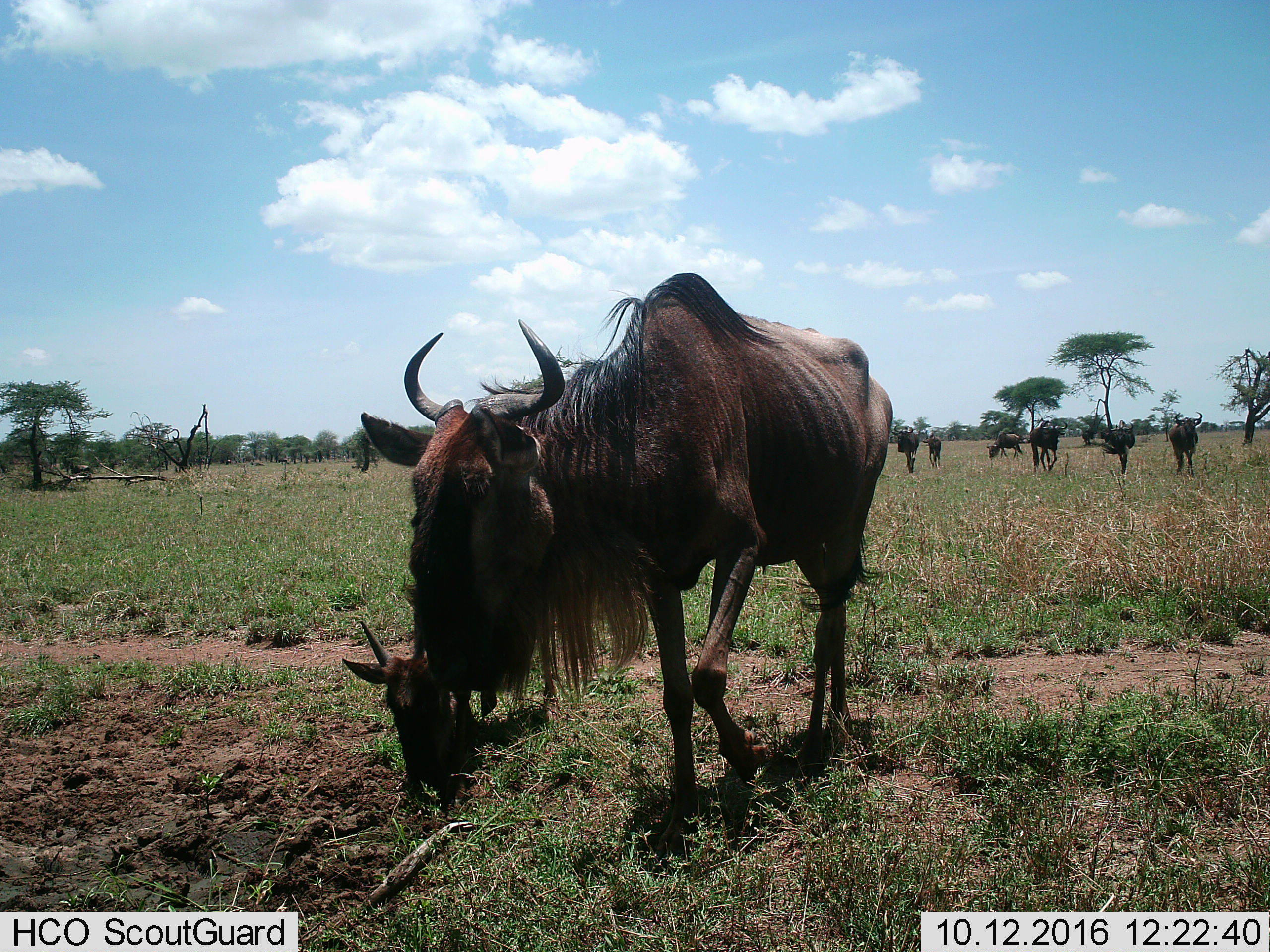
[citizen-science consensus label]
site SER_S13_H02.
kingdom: Animalia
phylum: Chordata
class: Mammalia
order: Artiodactyla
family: Bovidae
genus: Connochaetes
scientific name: Connochaetes taurinus taurinus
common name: blue wildebeest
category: wildebeestblue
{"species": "wildebeestblue (blue wildebeest) (Connochaetes taurinus taurinus)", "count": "7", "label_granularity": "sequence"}